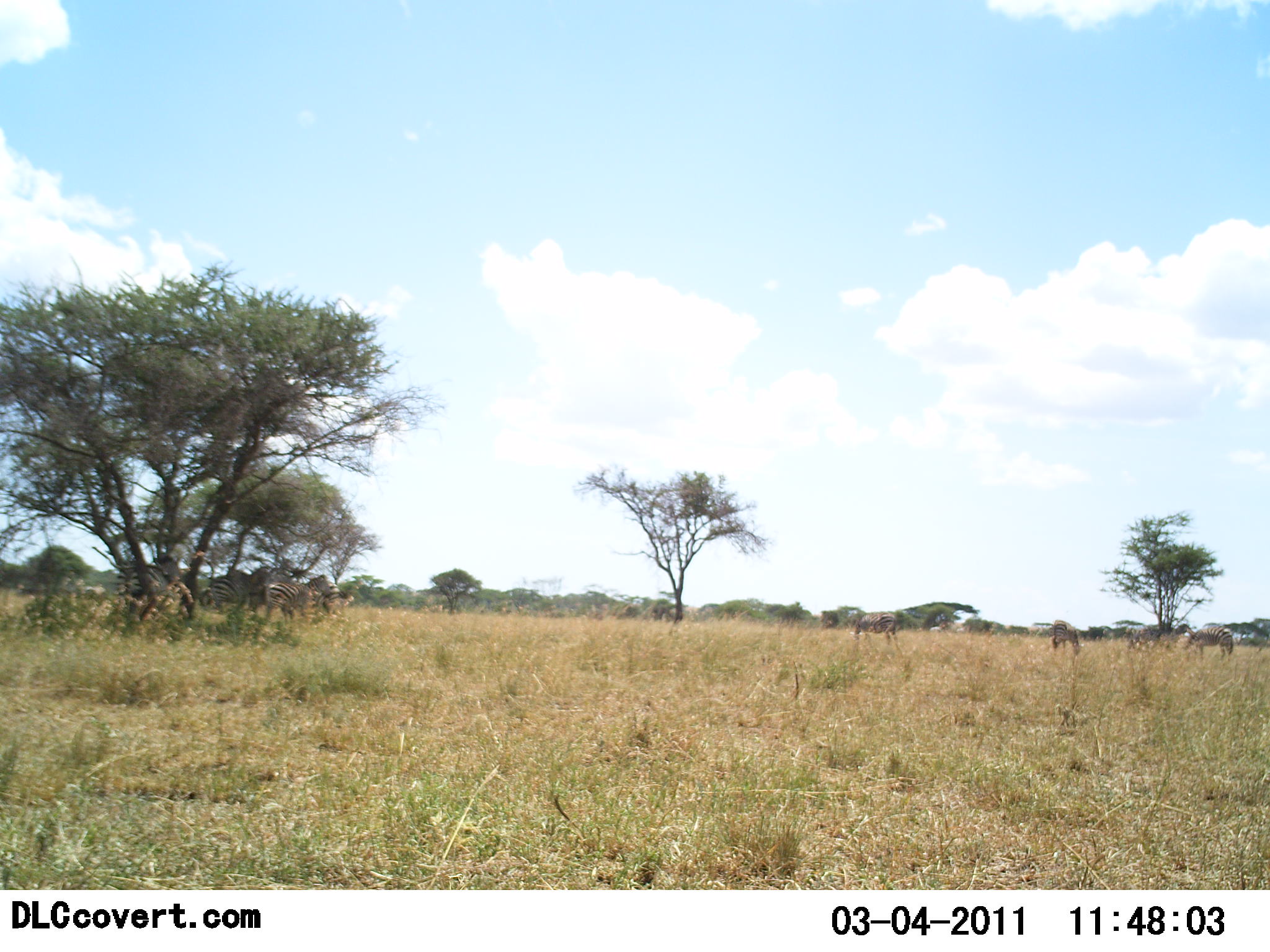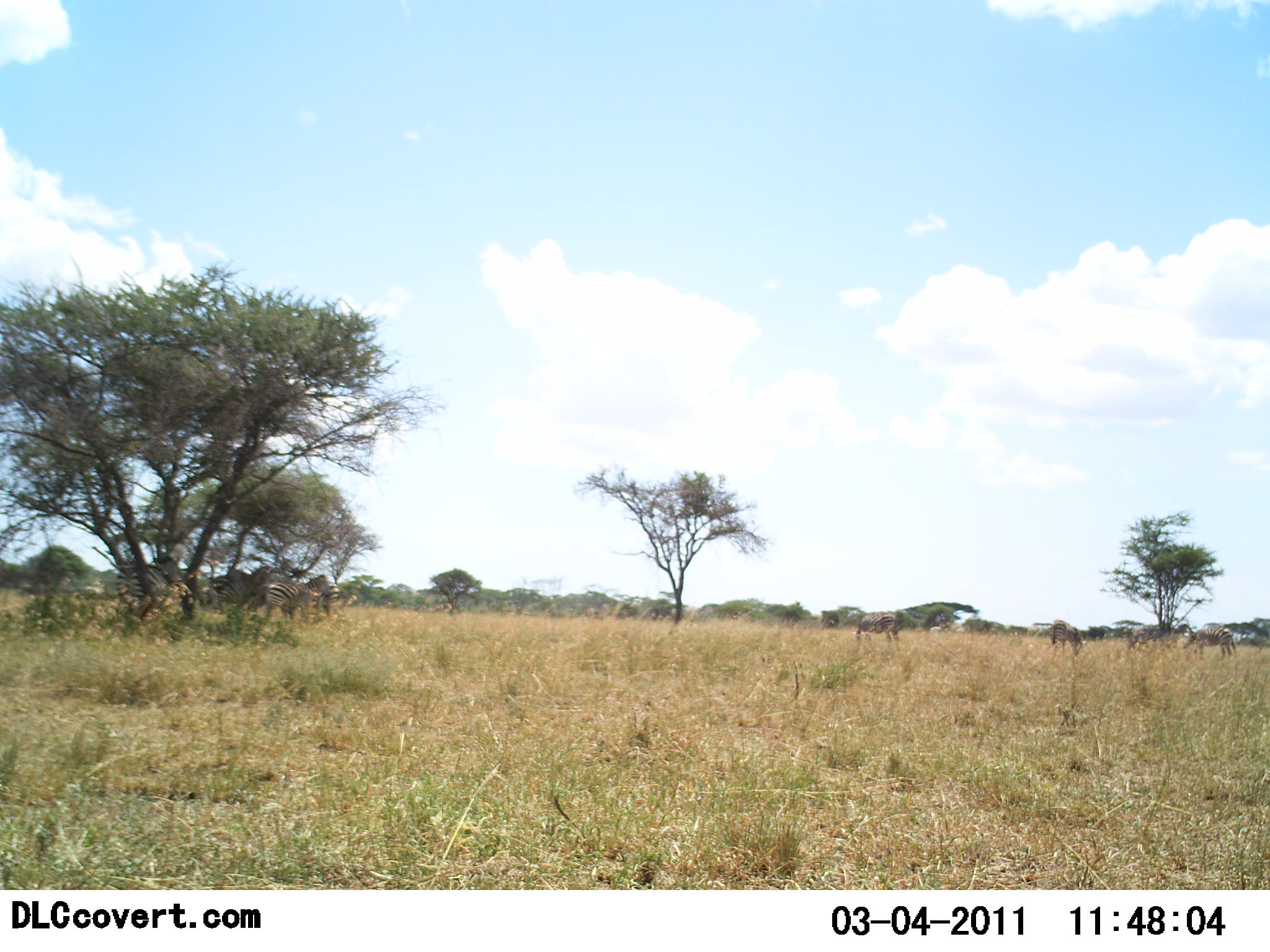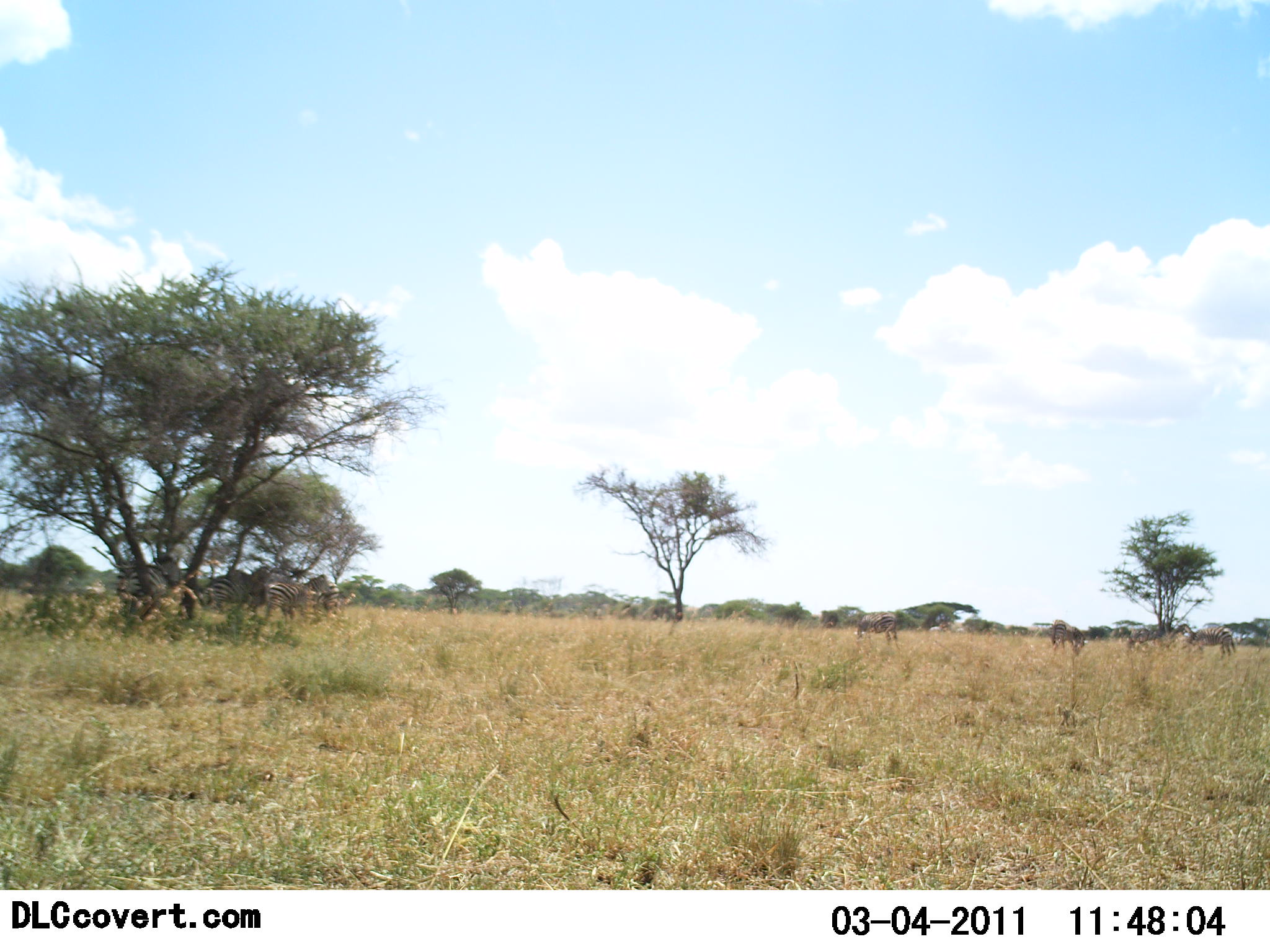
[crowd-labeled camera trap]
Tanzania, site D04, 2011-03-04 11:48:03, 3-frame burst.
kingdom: Animalia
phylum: Chordata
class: Mammalia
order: Perissodactyla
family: Equidae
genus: Equus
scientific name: Equus quagga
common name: plains zebra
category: zebra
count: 7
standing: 64%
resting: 14%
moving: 21%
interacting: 0%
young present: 0%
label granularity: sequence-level